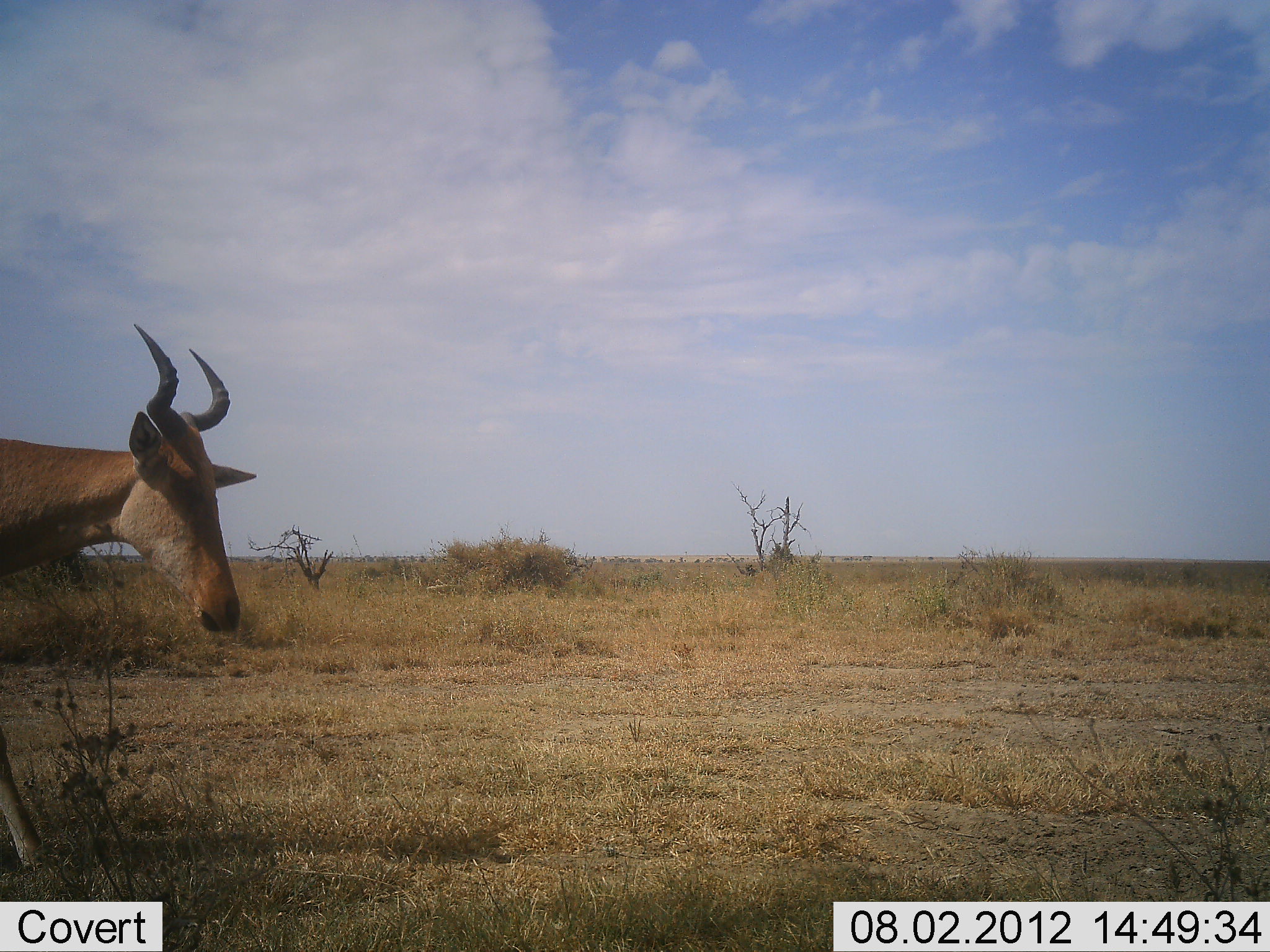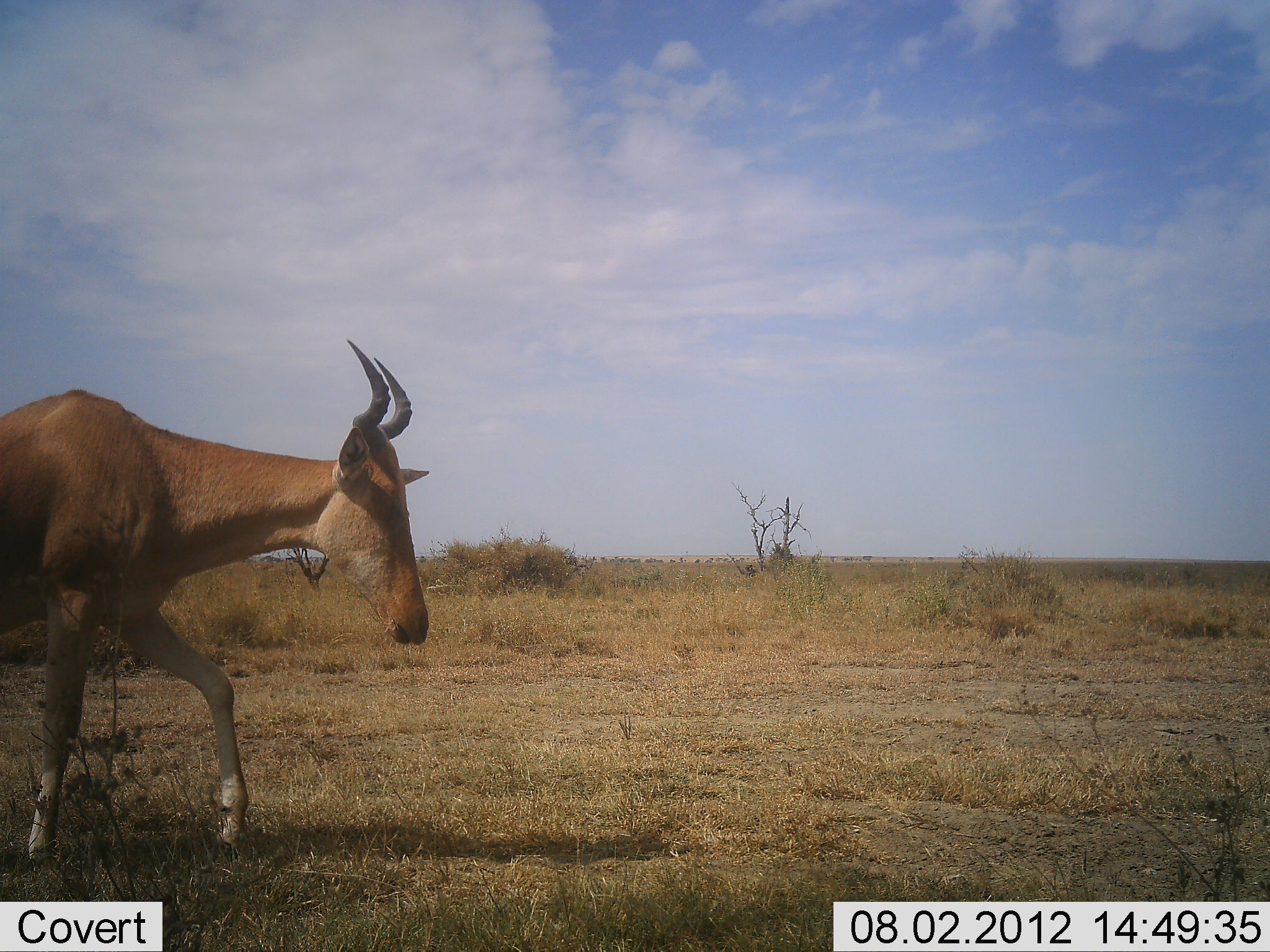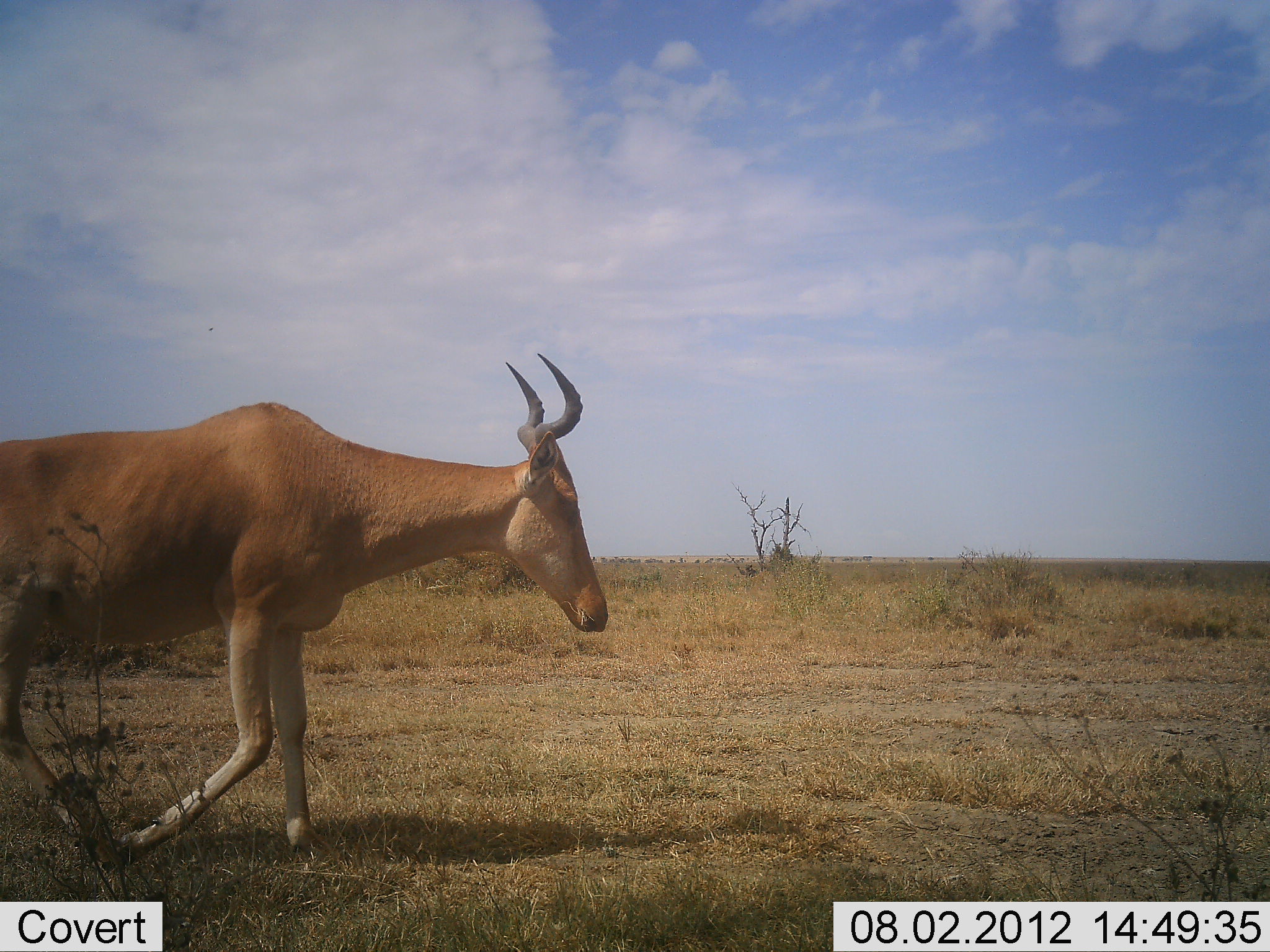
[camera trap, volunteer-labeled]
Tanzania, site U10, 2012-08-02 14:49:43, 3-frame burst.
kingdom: Animalia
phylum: Chordata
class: Mammalia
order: Artiodactyla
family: Bovidae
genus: Alcelaphus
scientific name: Alcelaphus buselaphus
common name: hartebeest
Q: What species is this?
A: Hartebeest (Alcelaphus buselaphus).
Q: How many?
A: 1.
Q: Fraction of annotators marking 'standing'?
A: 9%.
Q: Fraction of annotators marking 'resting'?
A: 0%.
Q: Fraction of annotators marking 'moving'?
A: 91%.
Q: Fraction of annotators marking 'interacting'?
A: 0%.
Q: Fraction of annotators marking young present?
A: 0%.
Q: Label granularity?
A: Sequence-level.